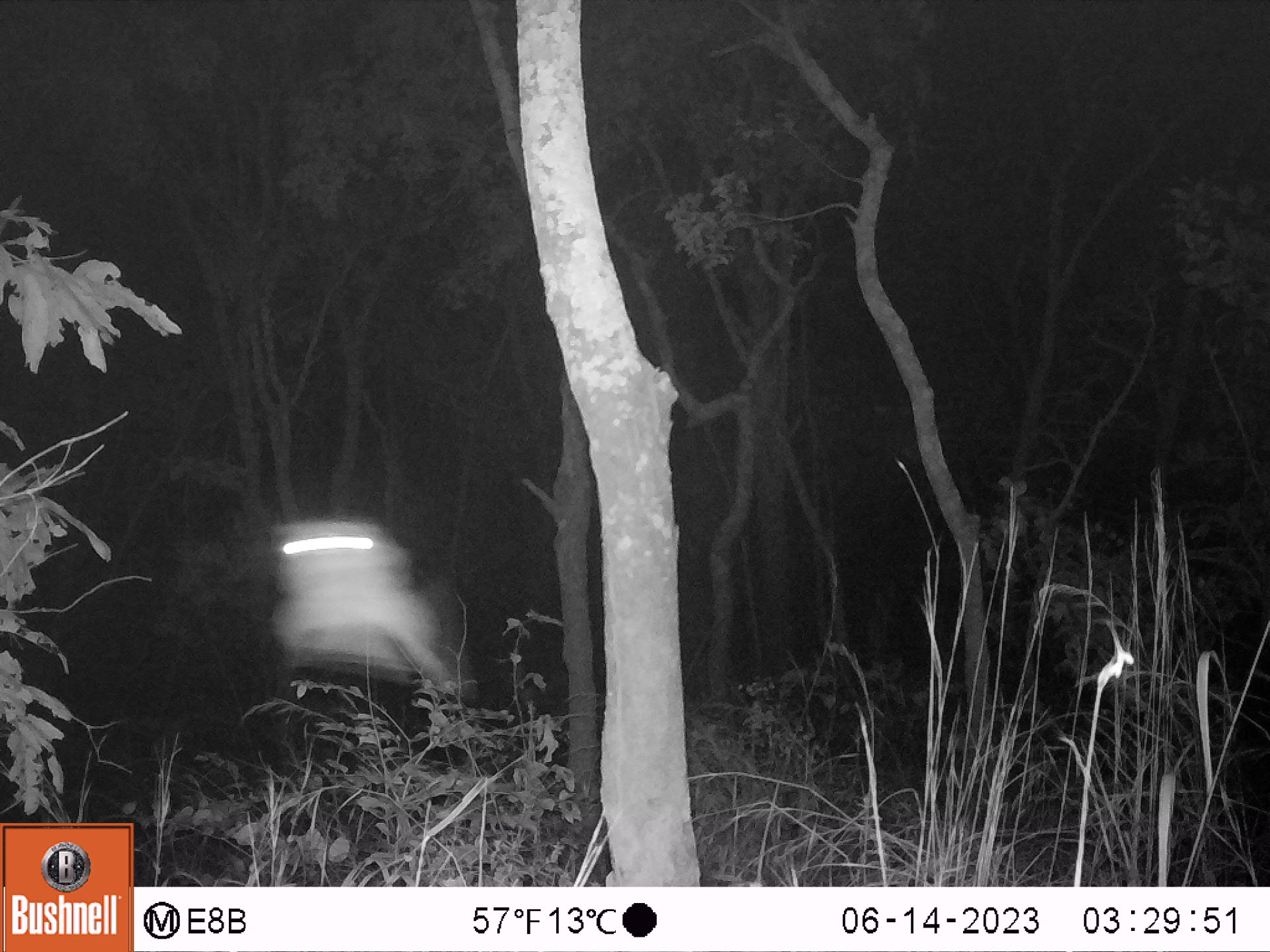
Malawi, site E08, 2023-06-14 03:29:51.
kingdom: Animalia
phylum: Chordata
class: Mammalia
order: Primates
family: Galagidae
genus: Galago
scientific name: Galago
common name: lesser bushbabies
Galago (lesser bushbabies), count 1.